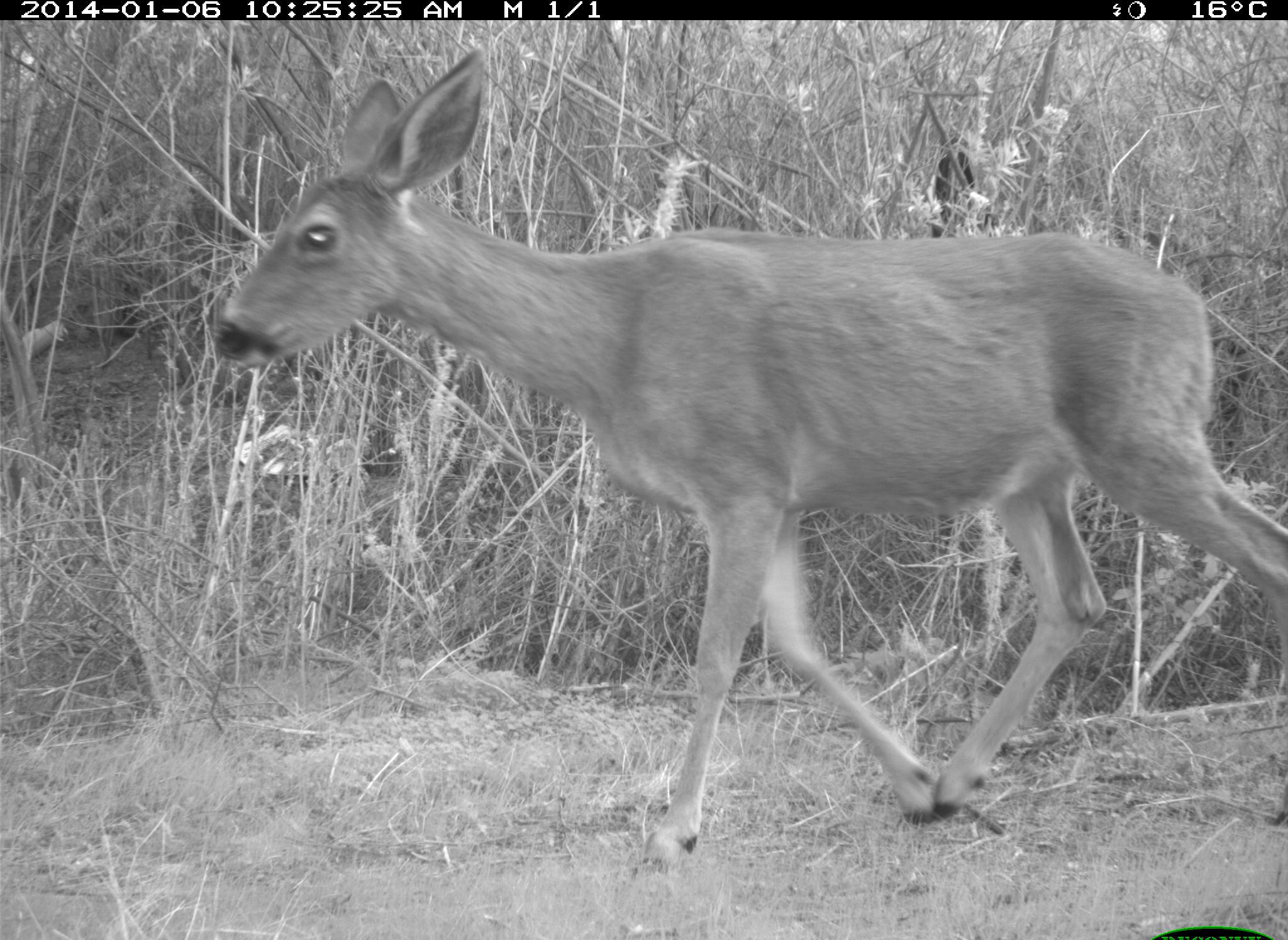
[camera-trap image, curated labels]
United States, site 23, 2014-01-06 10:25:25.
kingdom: Animalia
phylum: Chordata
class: Mammalia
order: Artiodactyla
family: Cervidae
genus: Odocoileus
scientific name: Odocoileus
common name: deer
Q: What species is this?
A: Deer (Odocoileus).